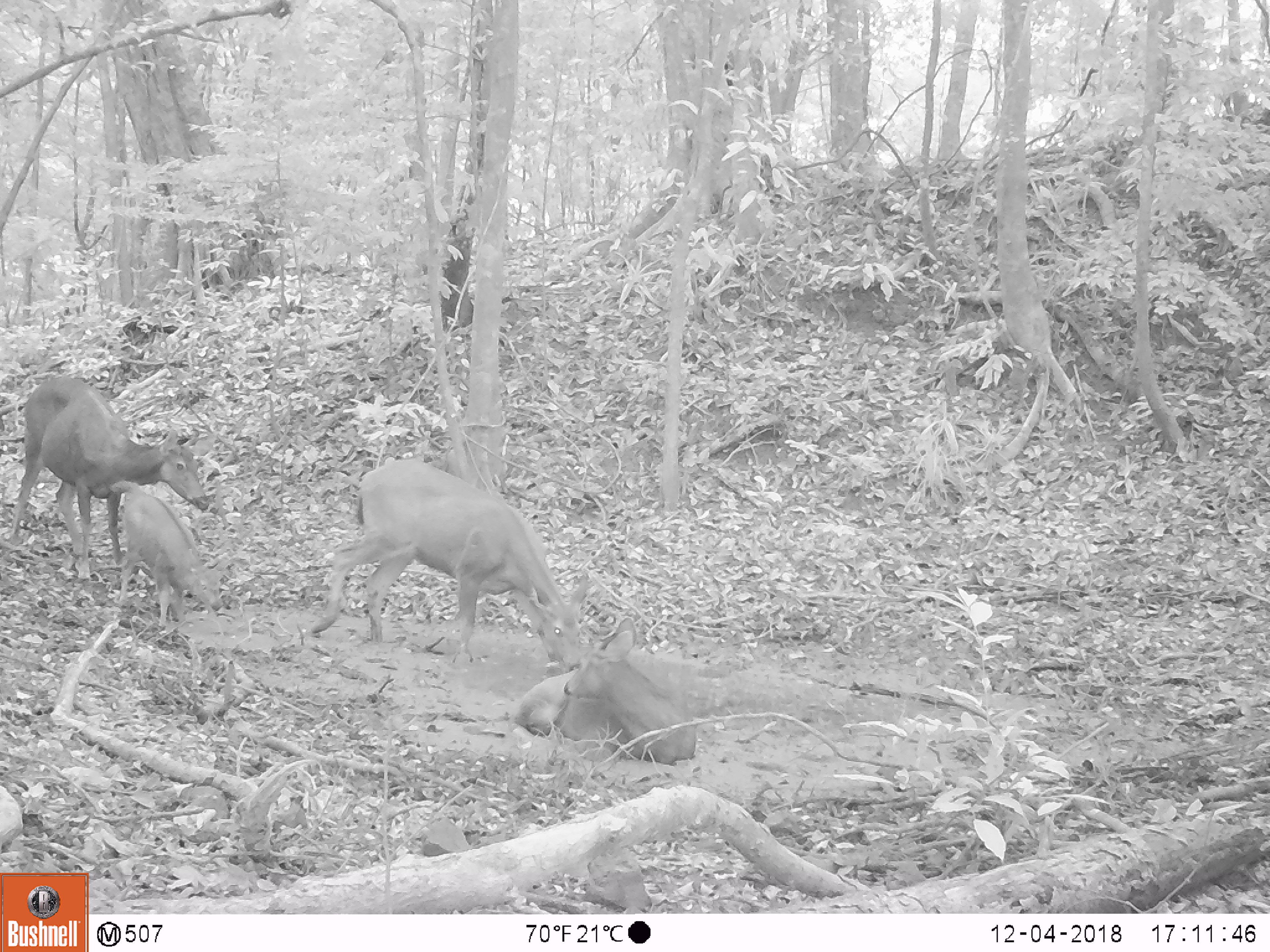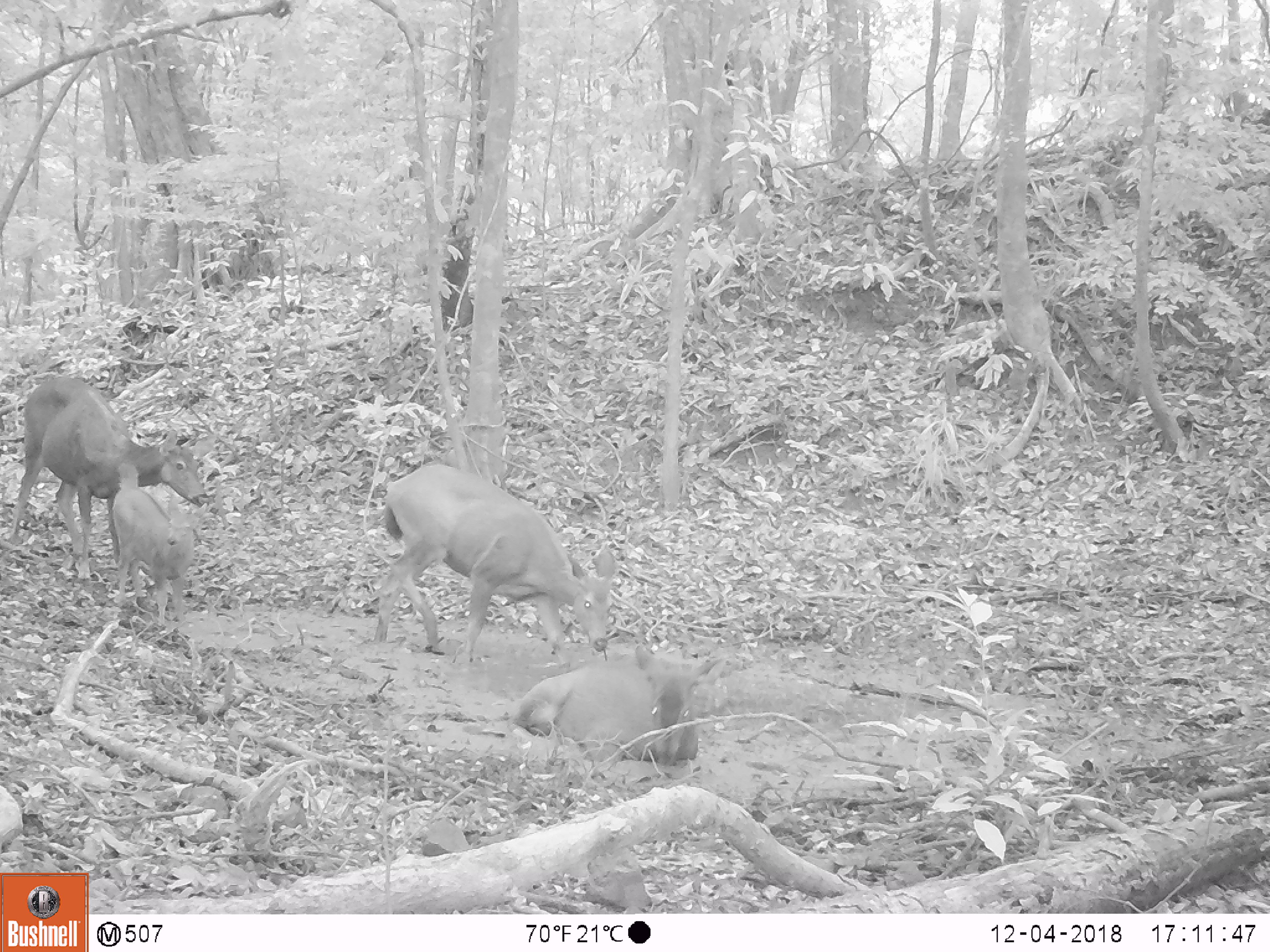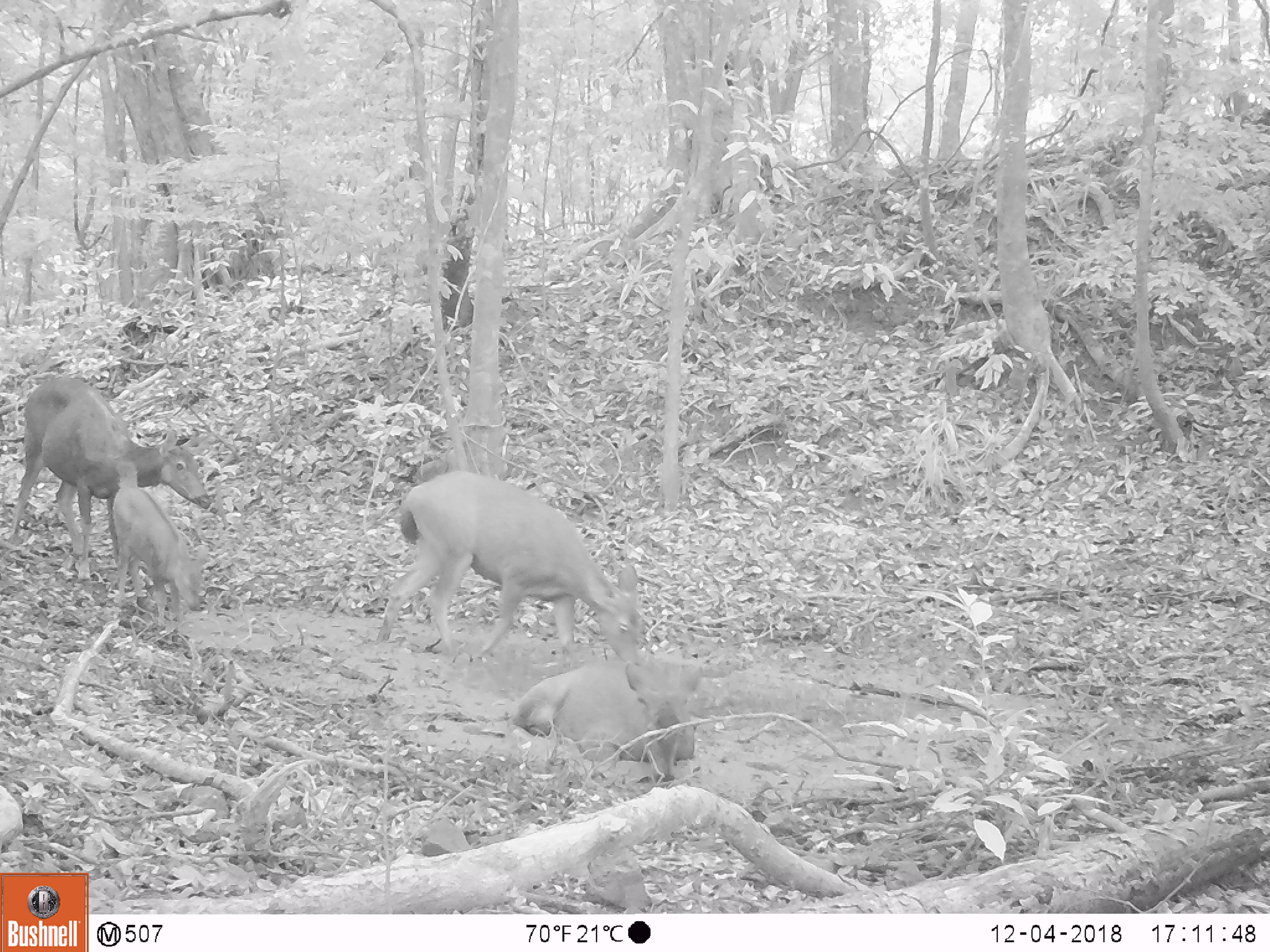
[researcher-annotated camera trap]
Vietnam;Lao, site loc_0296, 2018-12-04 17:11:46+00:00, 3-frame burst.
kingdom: Animalia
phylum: Chordata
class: Mammalia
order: Artiodactyla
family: Cervidae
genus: Rusa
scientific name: Rusa unicolor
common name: sambar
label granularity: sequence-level